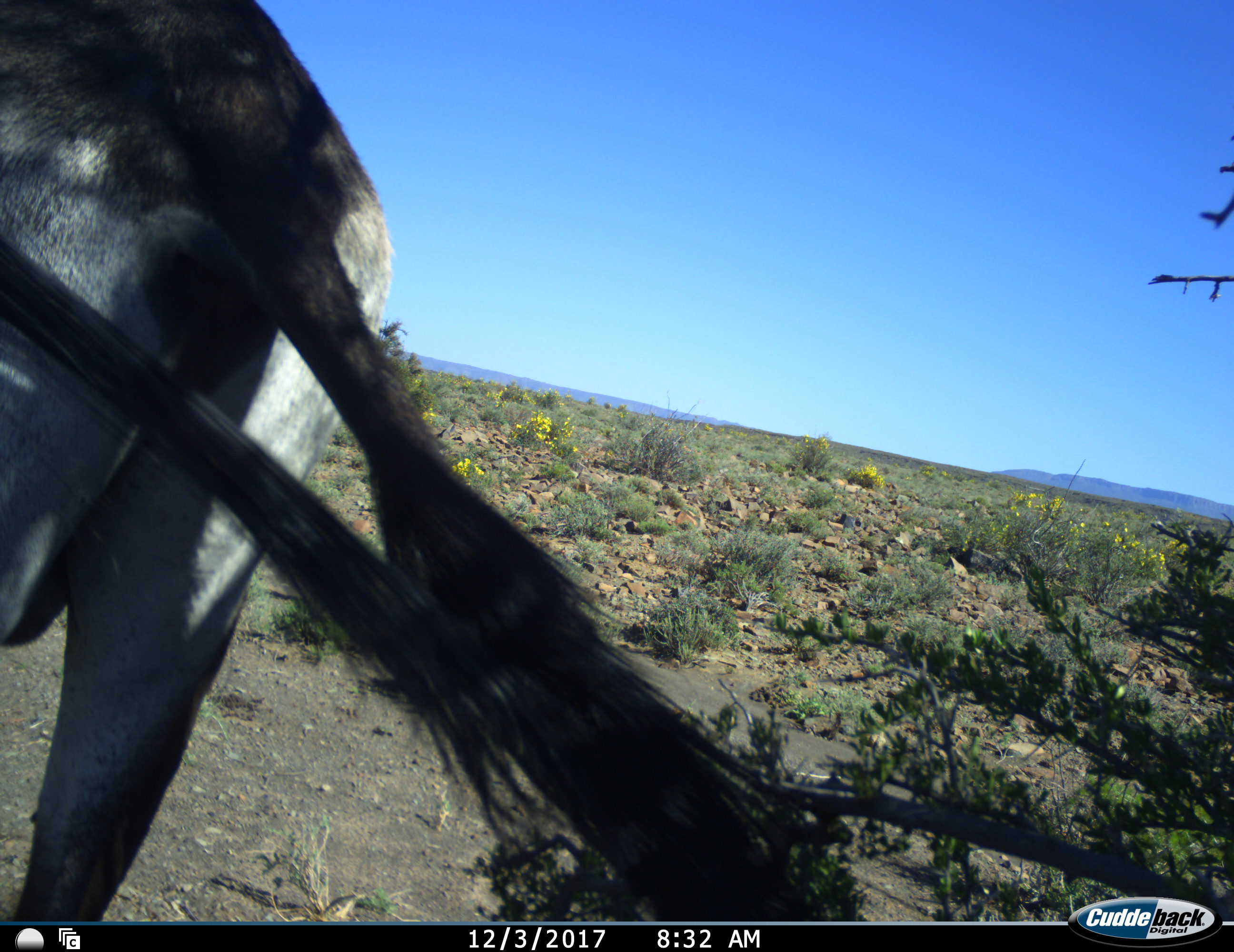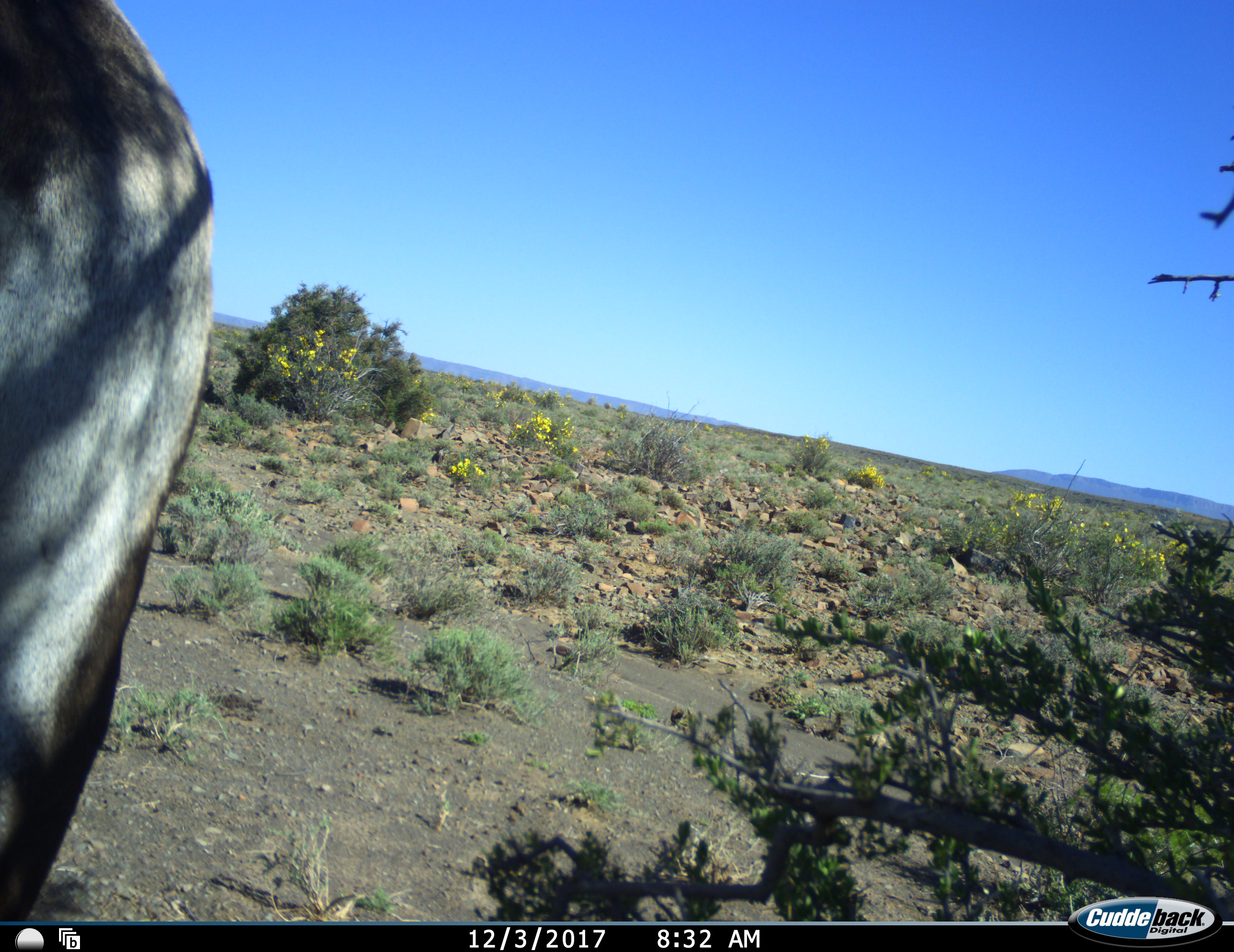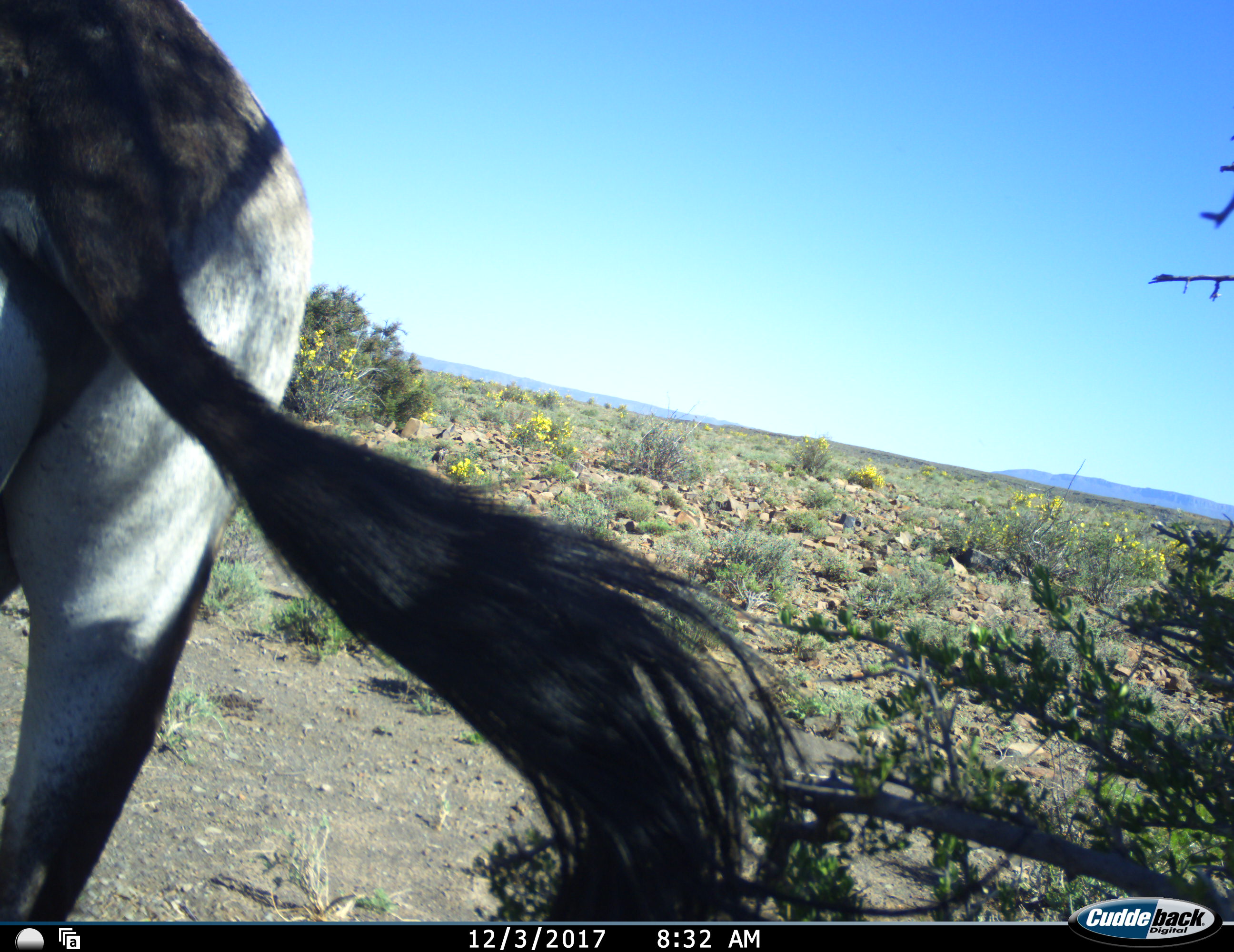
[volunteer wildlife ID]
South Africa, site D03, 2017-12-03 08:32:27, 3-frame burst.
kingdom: Animalia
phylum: Chordata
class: Mammalia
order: Artiodactyla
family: Bovidae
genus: Oryx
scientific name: Oryx gazella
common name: gemsbok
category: gemsbokoryx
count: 1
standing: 100%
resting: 0%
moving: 17%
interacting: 0%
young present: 0%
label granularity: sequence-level